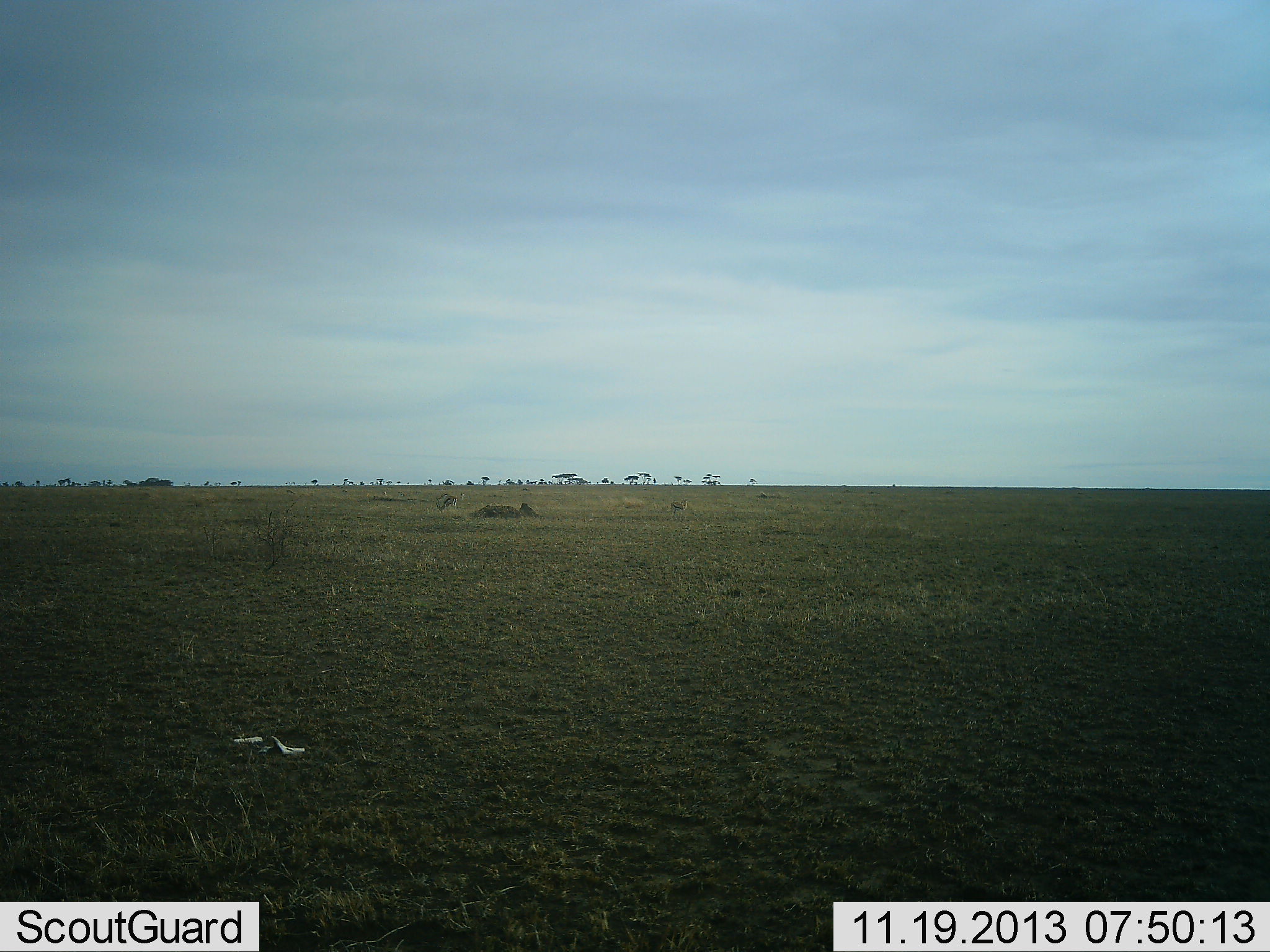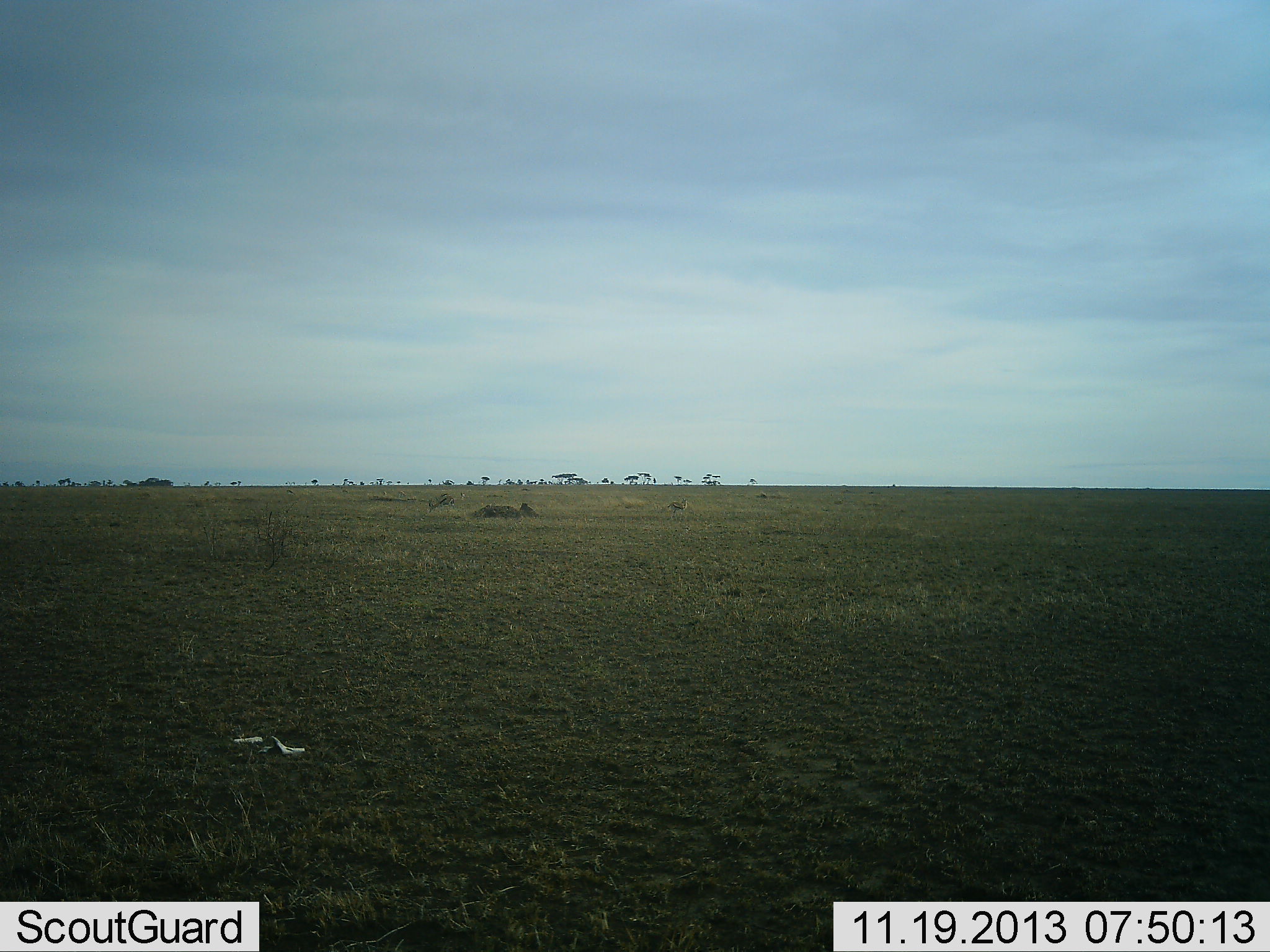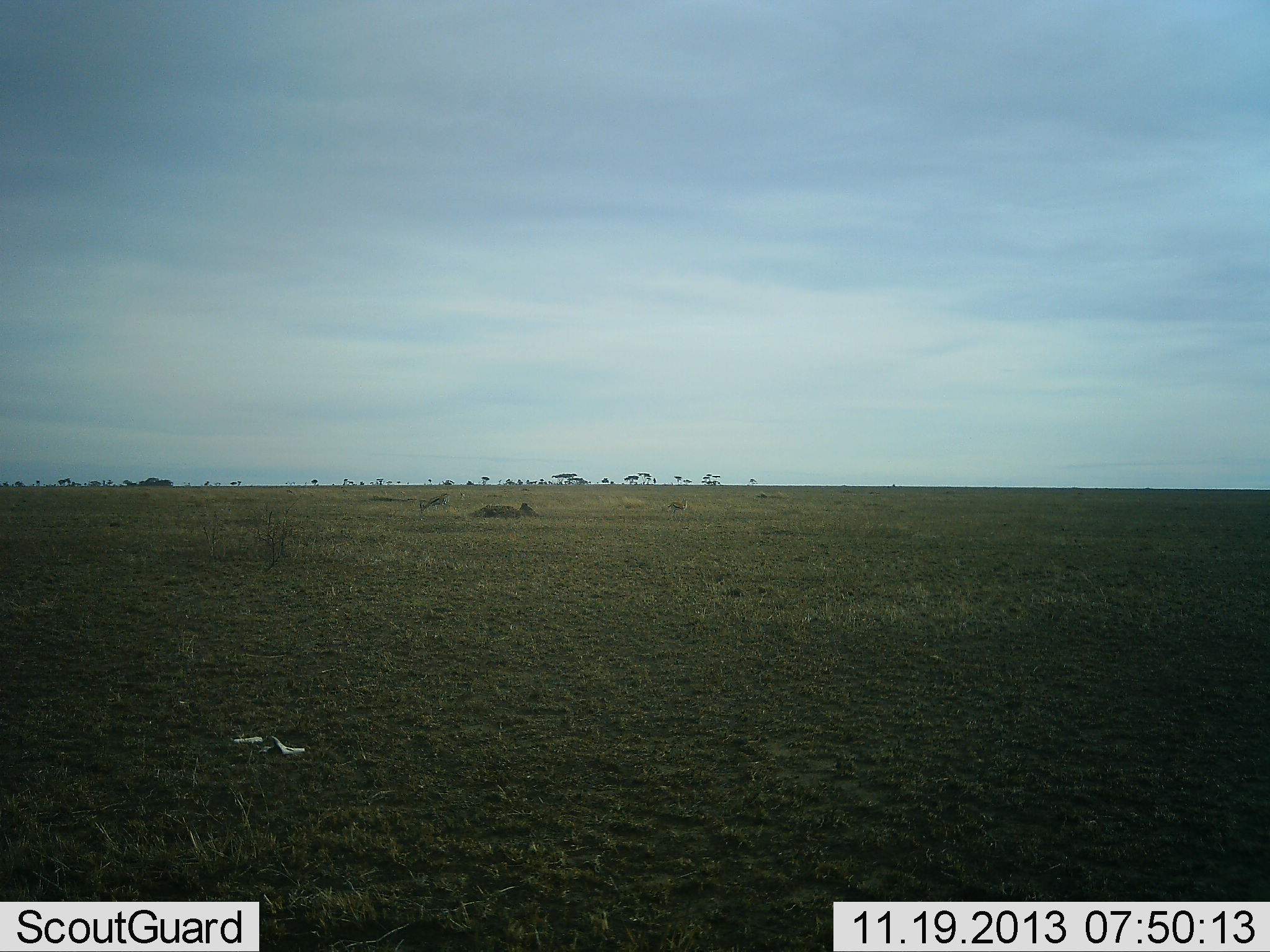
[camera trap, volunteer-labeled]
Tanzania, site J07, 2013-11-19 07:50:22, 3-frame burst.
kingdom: Animalia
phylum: Chordata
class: Mammalia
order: Artiodactyla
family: Bovidae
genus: Eudorcas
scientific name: Eudorcas thomsonii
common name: thomson's gazelle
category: gazellethomsons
Gazellethomsons (thomson's gazelle) (Eudorcas thomsonii), count 1. Behavior (volunteer vote fractions): standing 14%, resting 0%, moving 14%, interacting 0%. Young present (vote fraction): 0%. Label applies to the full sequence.